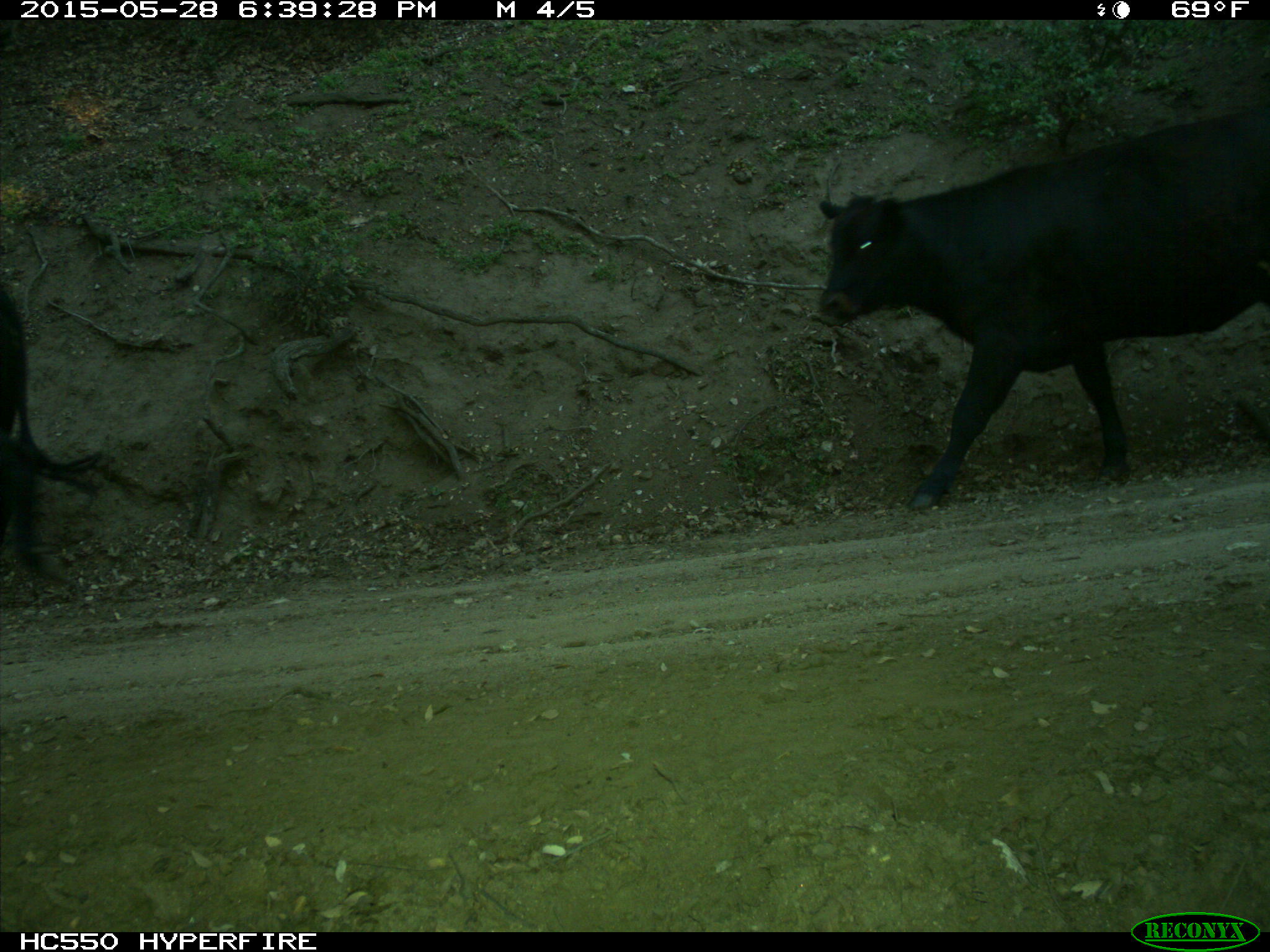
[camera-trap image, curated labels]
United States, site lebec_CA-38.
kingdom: Animalia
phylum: Chordata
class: Mammalia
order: Artiodactyla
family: Bovidae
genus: Bos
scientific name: Bos taurus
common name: domestic cow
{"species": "Bos taurus (domestic cow)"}